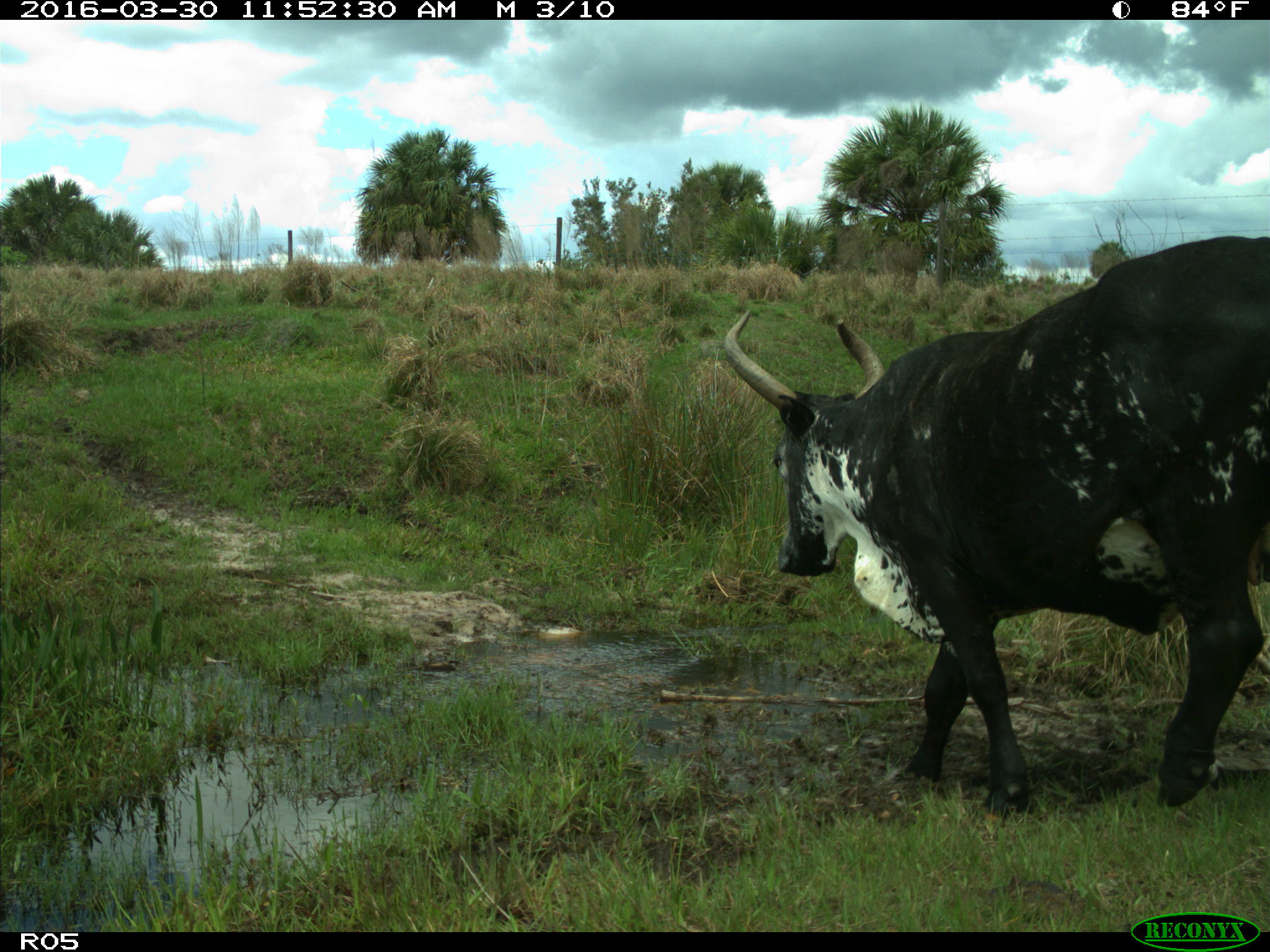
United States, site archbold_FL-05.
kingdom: Animalia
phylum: Chordata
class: Mammalia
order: Artiodactyla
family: Bovidae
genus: Bos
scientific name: Bos taurus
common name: domestic cow